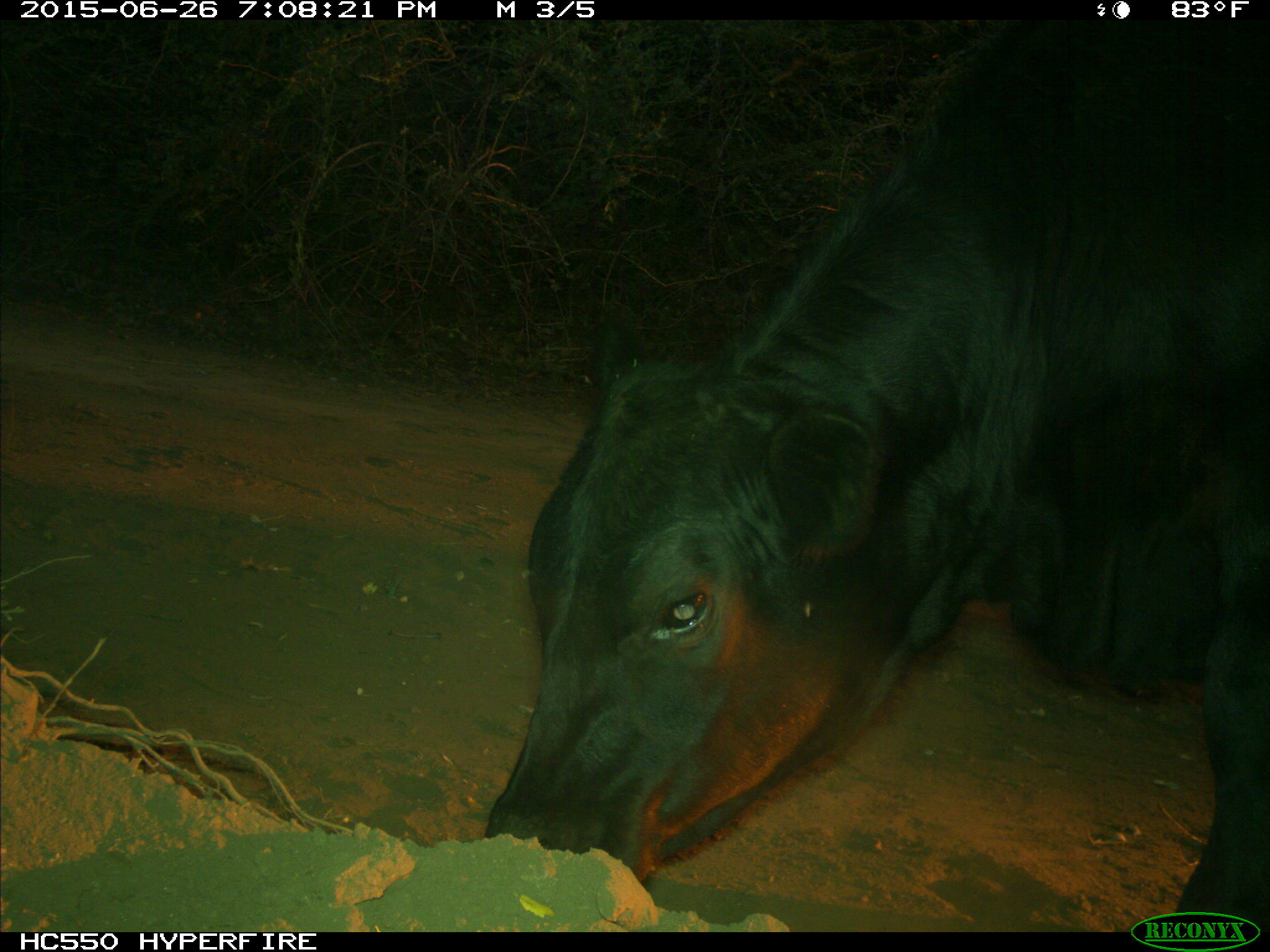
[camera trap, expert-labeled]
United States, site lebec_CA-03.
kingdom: Animalia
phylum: Chordata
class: Mammalia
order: Artiodactyla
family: Bovidae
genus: Bos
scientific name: Bos taurus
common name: domestic cow